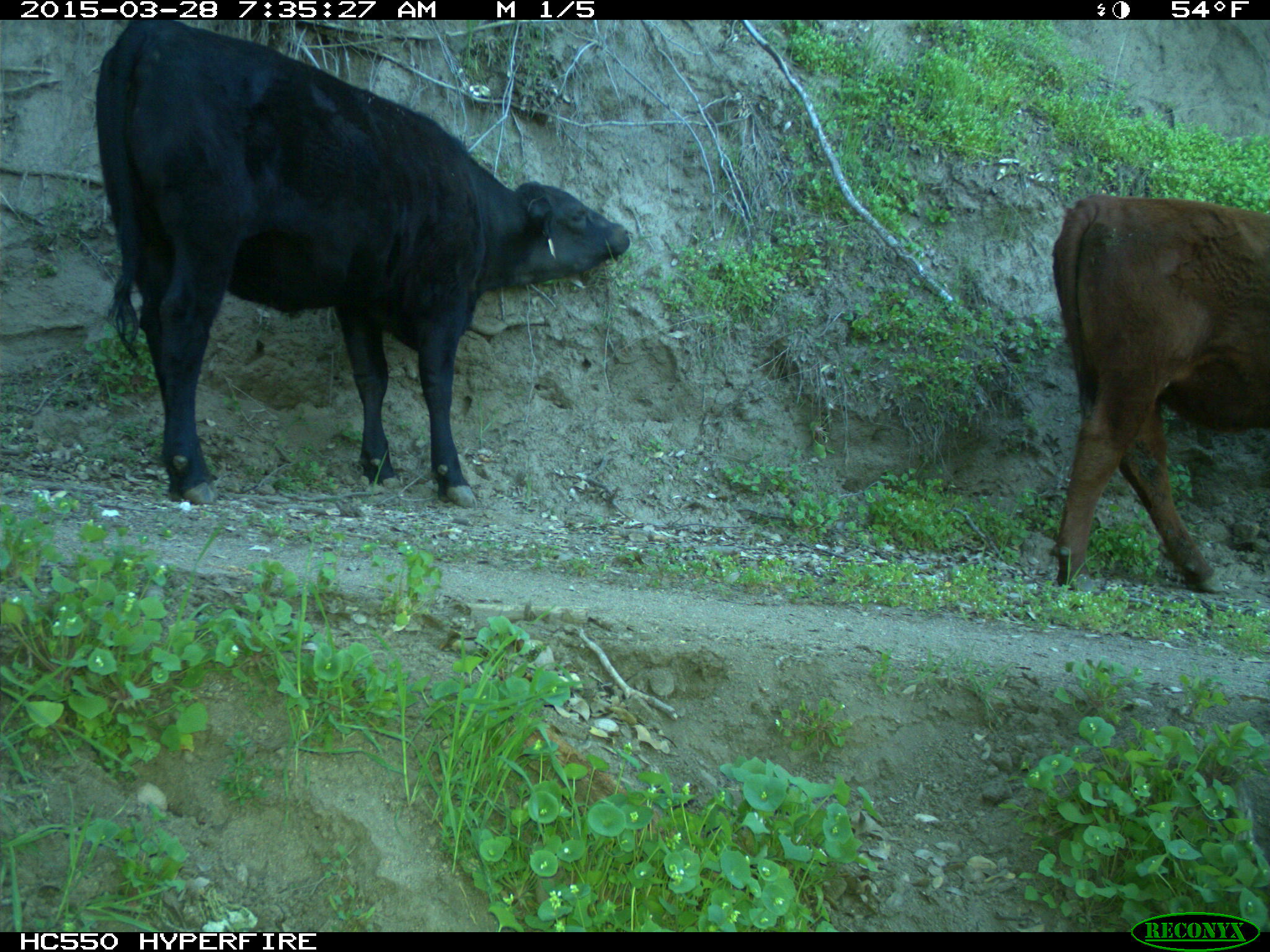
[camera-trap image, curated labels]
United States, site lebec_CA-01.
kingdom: Animalia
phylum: Chordata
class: Mammalia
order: Artiodactyla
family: Bovidae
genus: Bos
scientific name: Bos taurus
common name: domestic cow